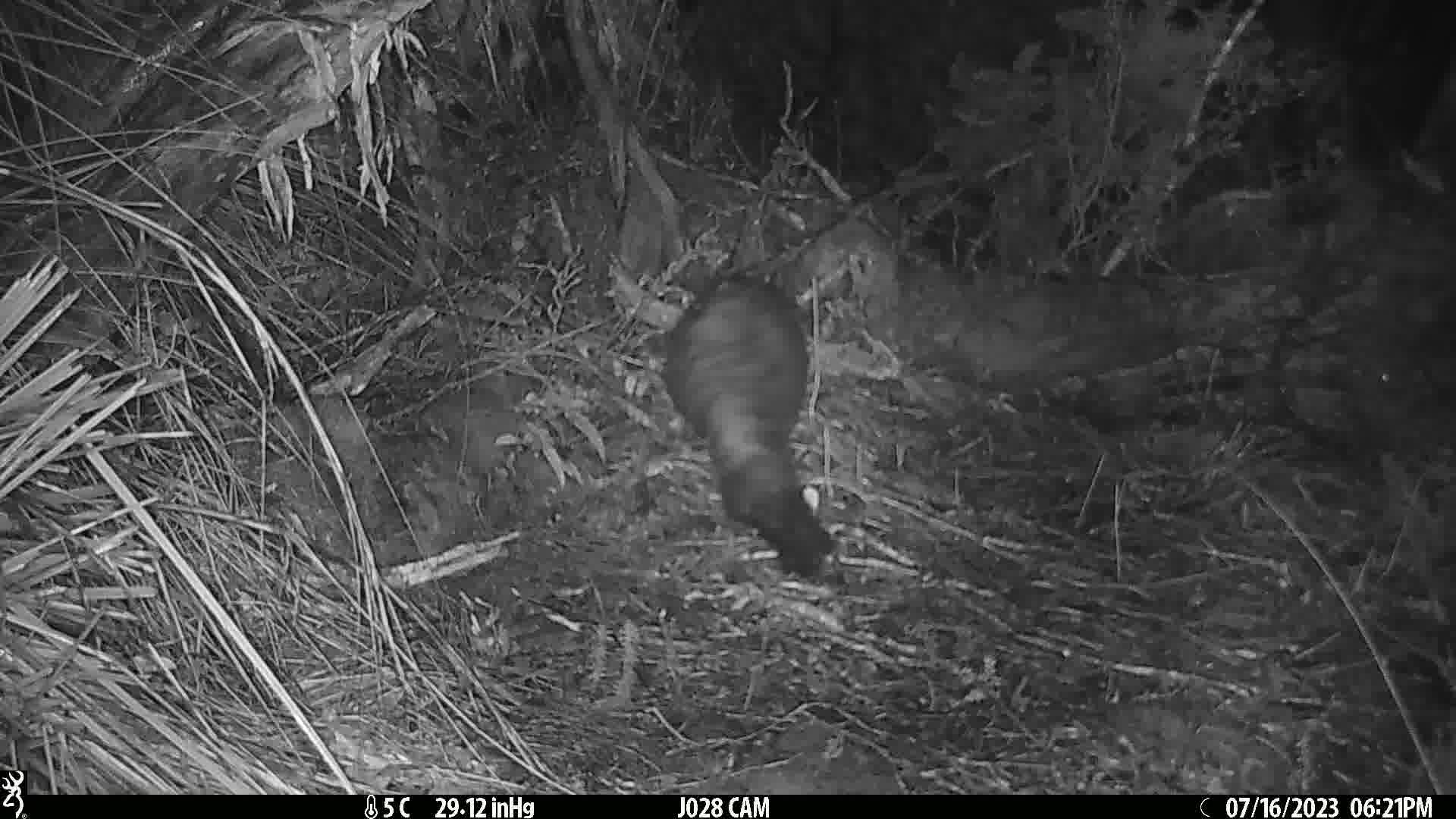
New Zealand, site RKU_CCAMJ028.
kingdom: Animalia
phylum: Chordata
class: Mammalia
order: Diprotodontia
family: Phalangeridae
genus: Trichosurus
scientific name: Trichosurus vulpecula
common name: common brushtail possum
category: possum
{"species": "possum (common brushtail possum) (Trichosurus vulpecula)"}